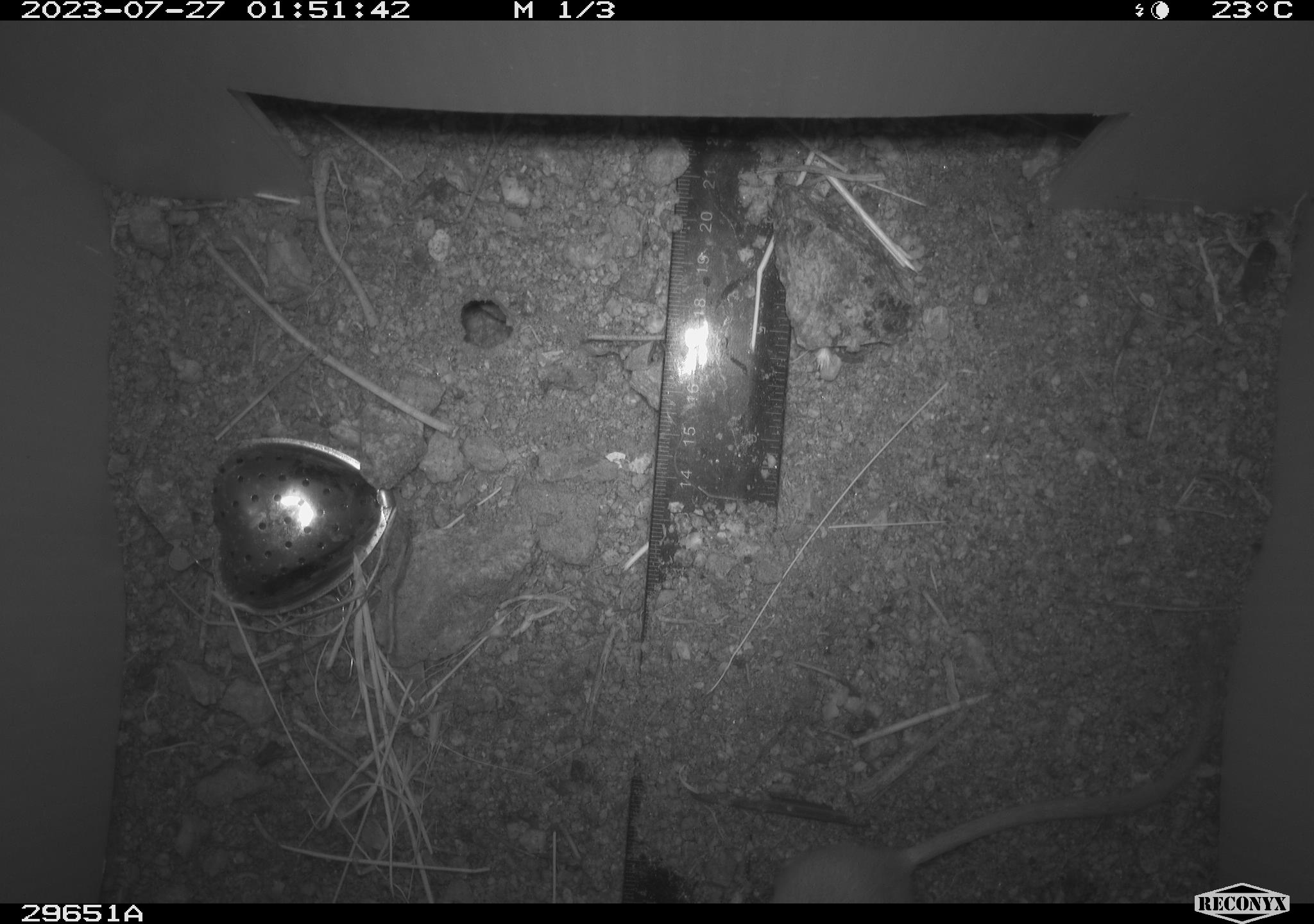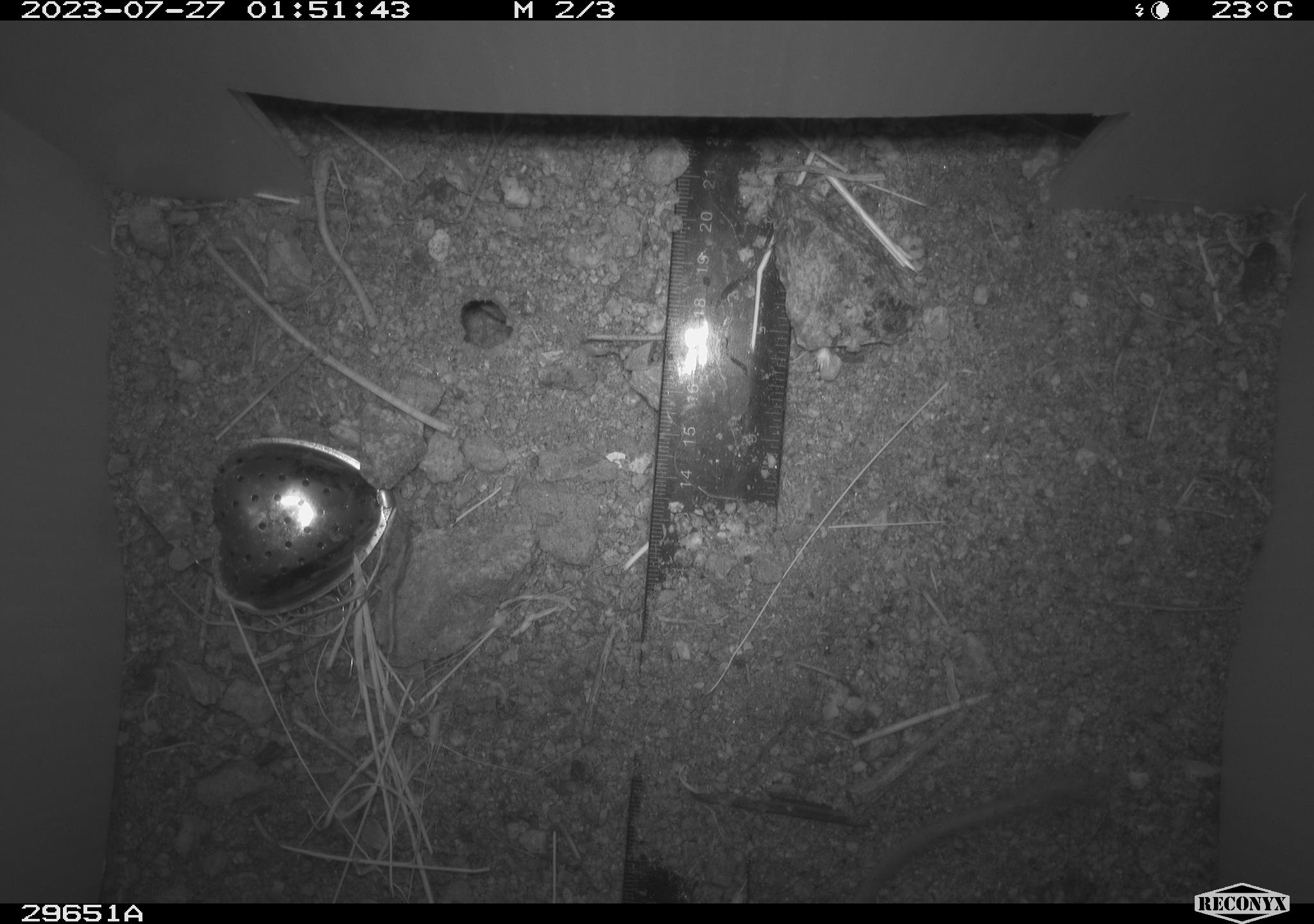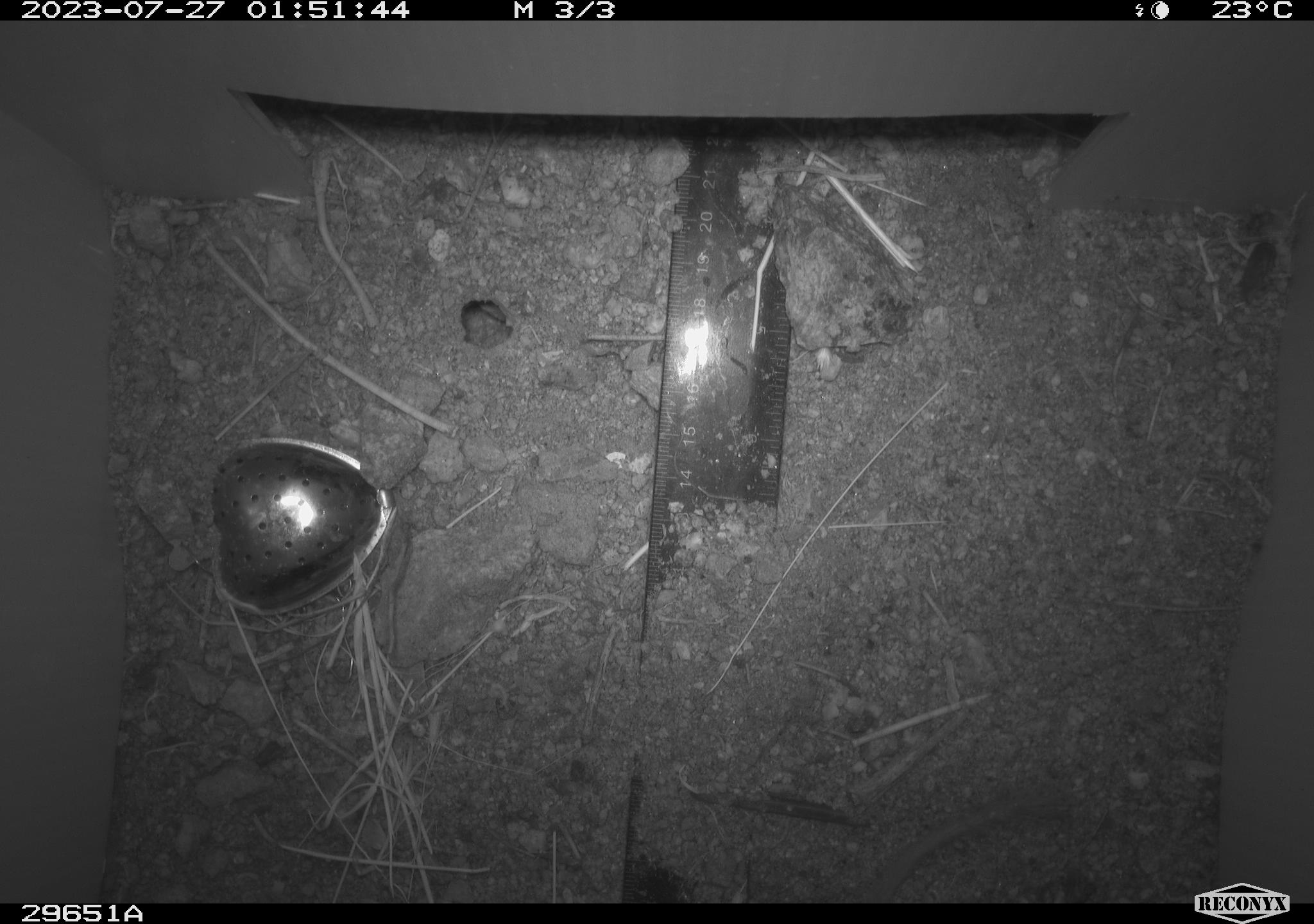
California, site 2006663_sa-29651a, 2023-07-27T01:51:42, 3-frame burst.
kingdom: Animalia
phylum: Chordata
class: Mammalia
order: Rodentia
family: Heteromyidae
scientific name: Heteromyidae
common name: kangaroo rats and pocket mice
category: heteromyidae family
Heteromyidae family (kangaroo rats and pocket mice) (Heteromyidae).